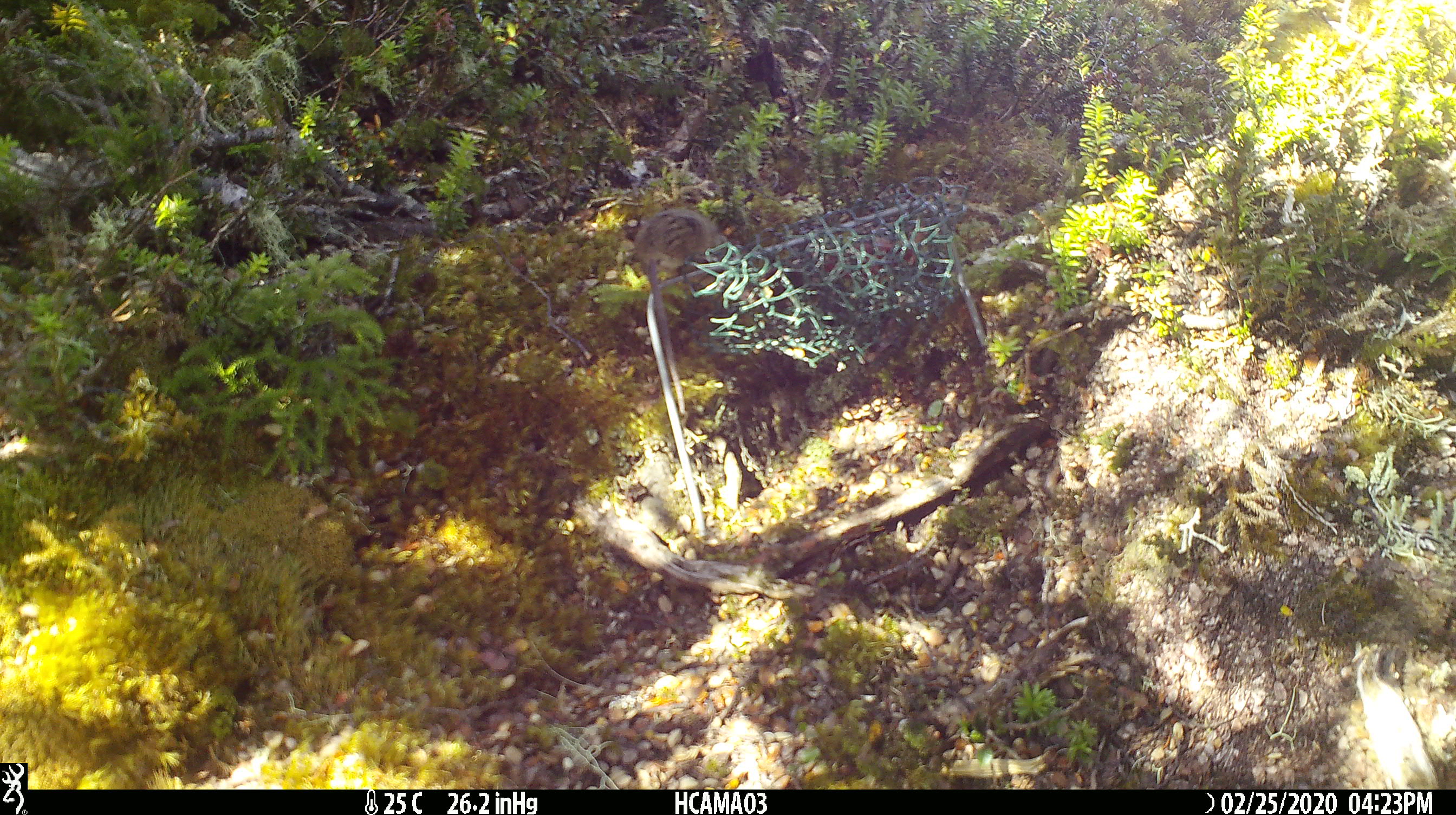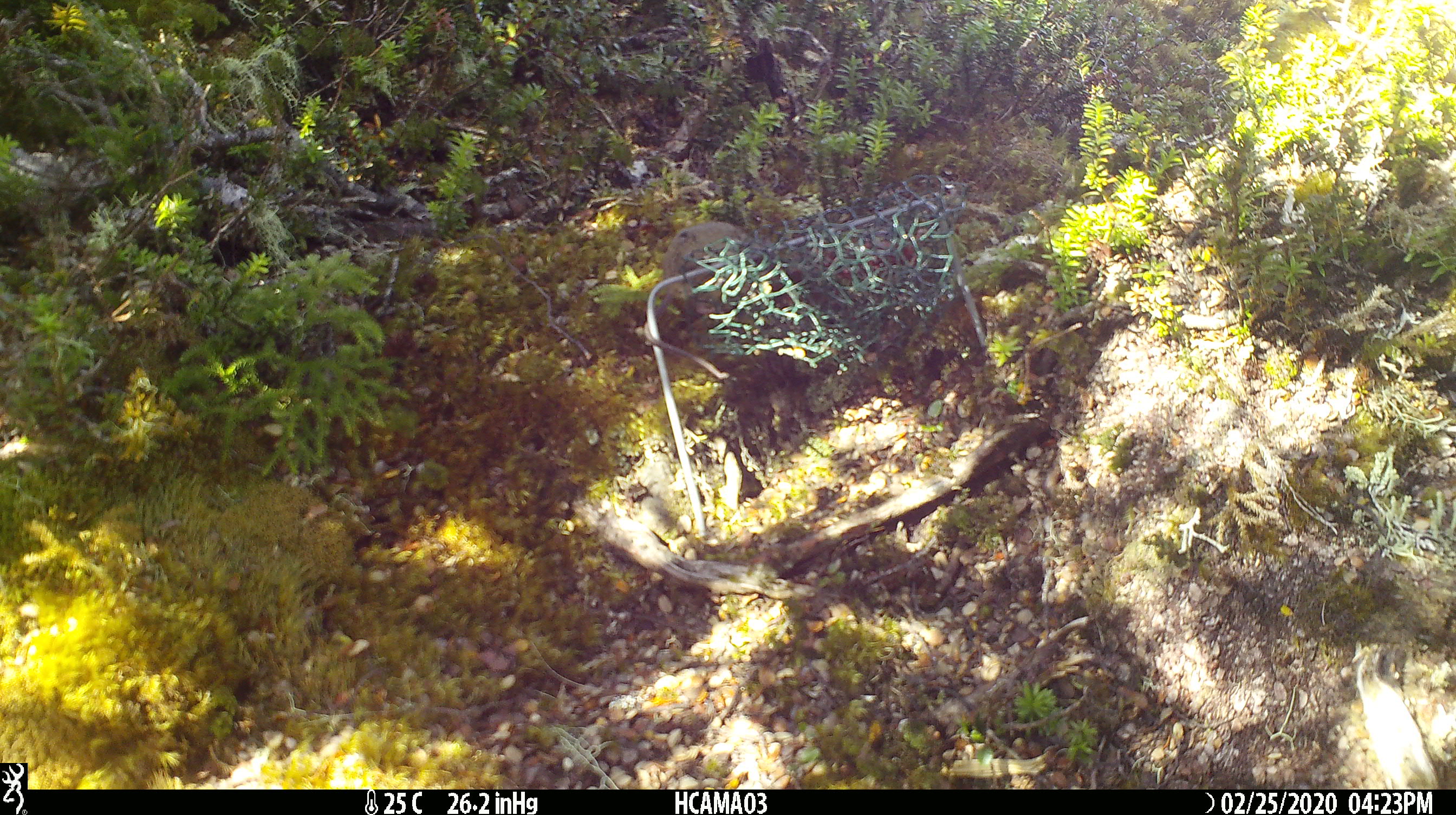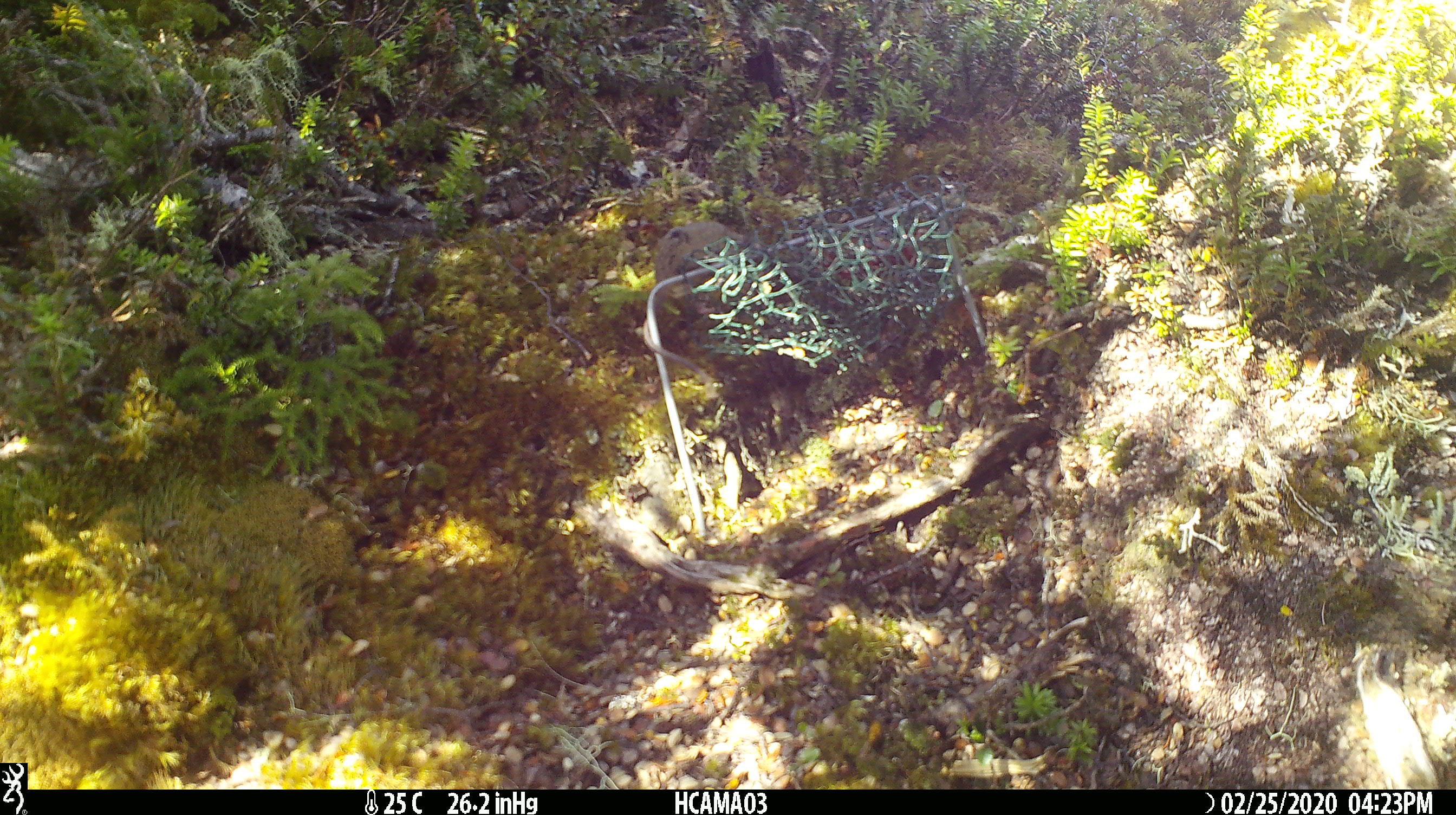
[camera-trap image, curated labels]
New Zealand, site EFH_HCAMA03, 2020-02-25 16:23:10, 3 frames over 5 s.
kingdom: Animalia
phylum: Chordata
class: Mammalia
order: Rodentia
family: Muridae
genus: Mus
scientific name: Mus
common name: mouse